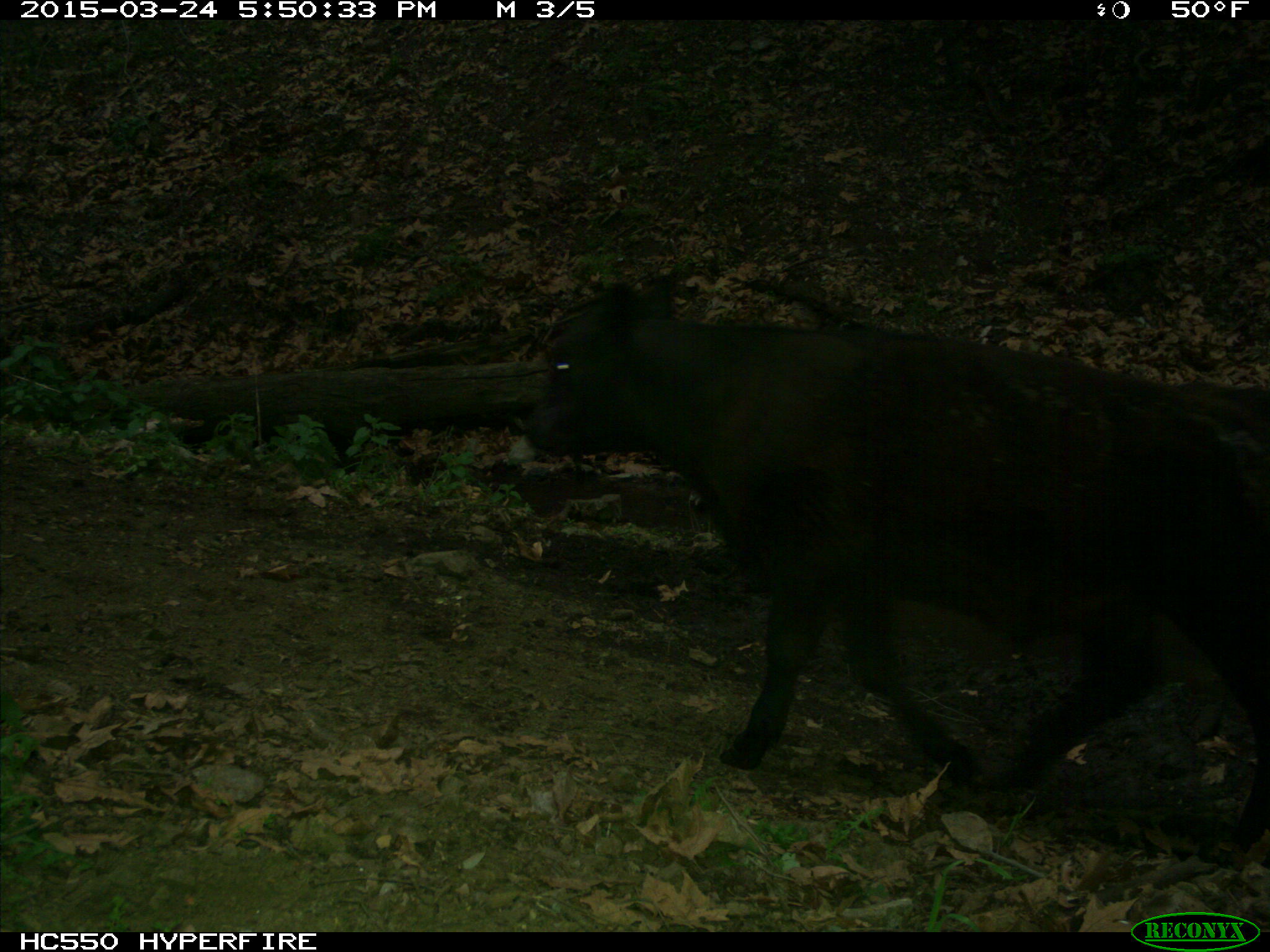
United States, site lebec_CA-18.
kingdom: Animalia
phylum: Chordata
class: Mammalia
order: Artiodactyla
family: Bovidae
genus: Bos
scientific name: Bos taurus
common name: domestic cow